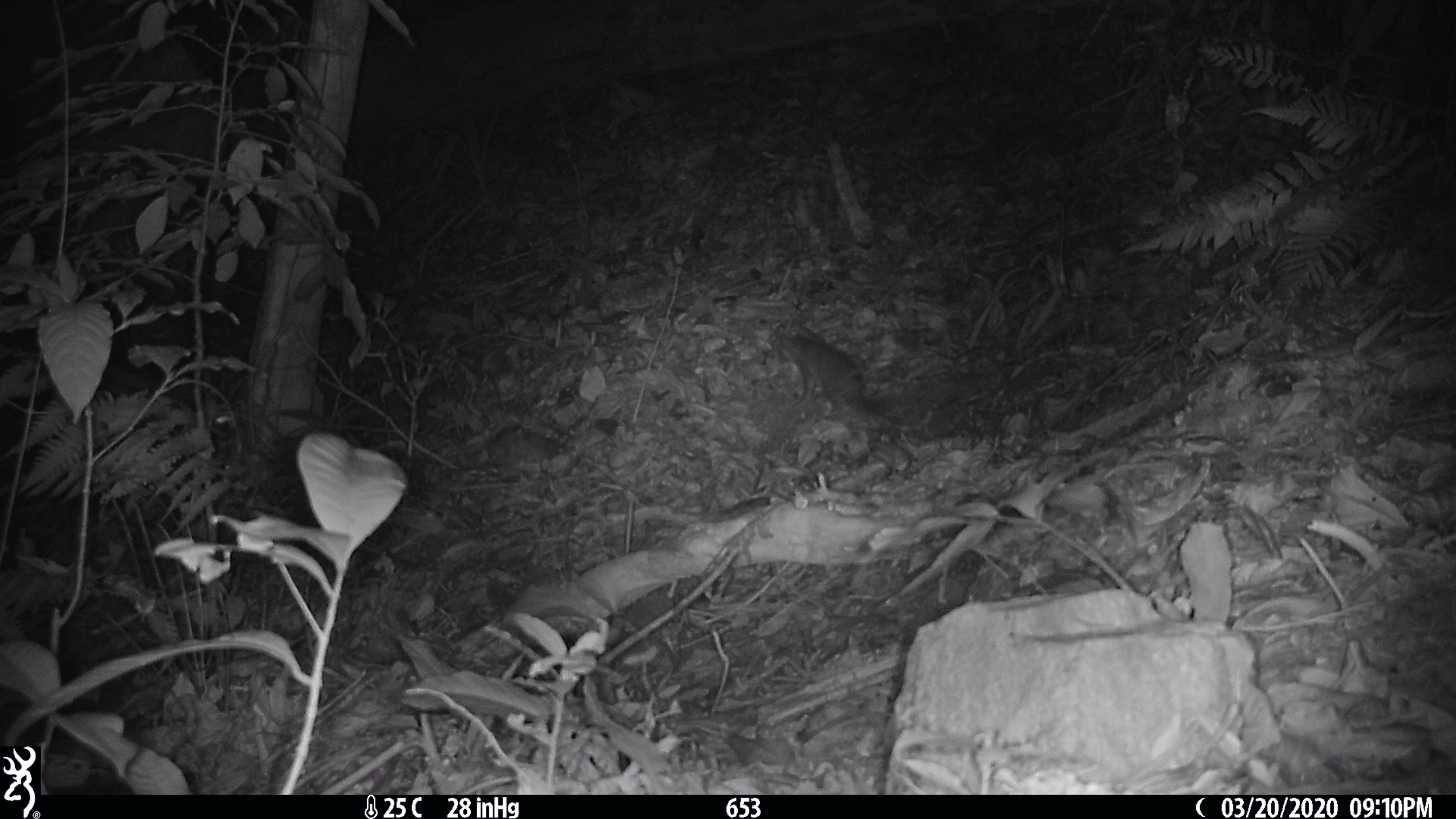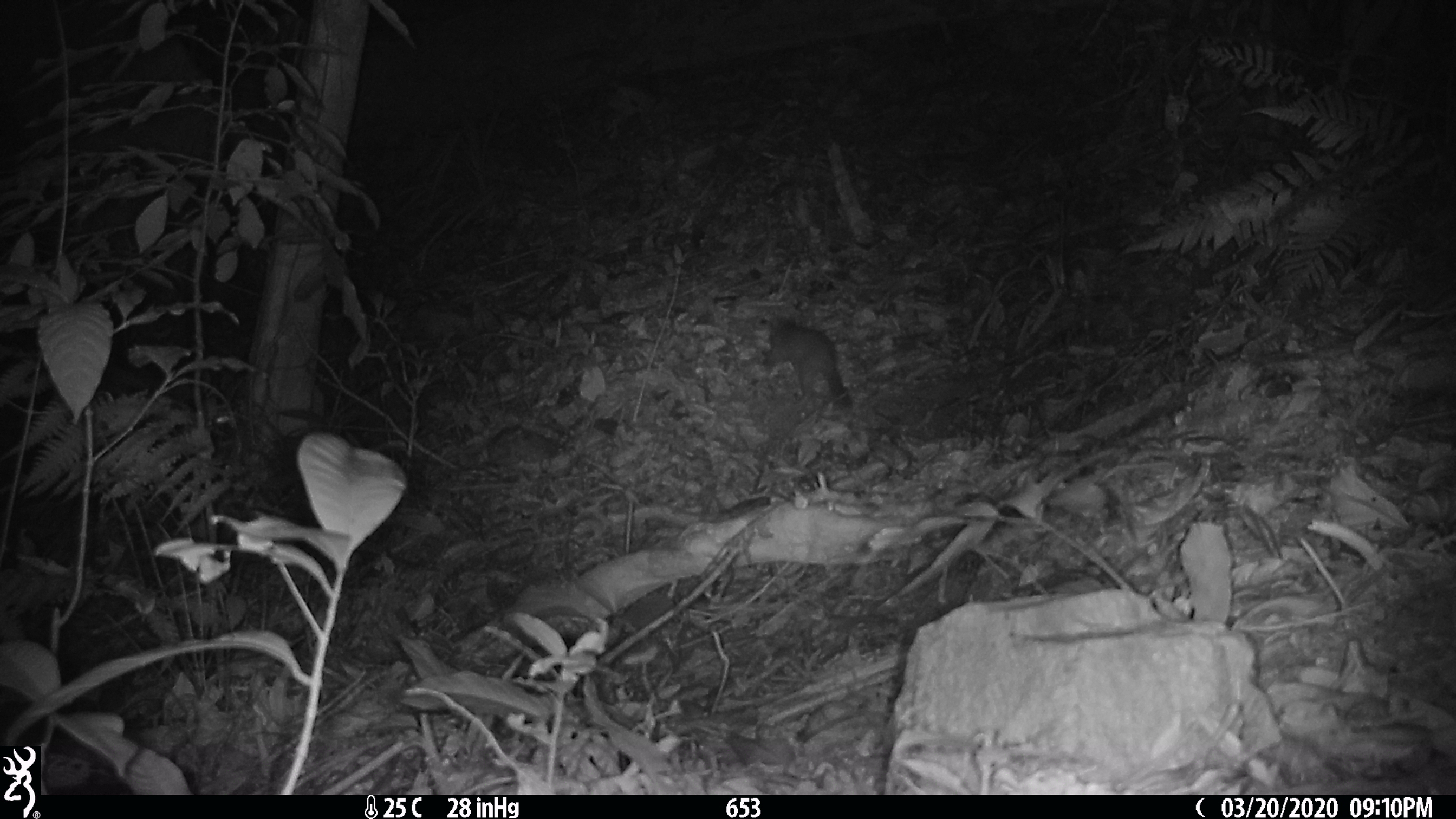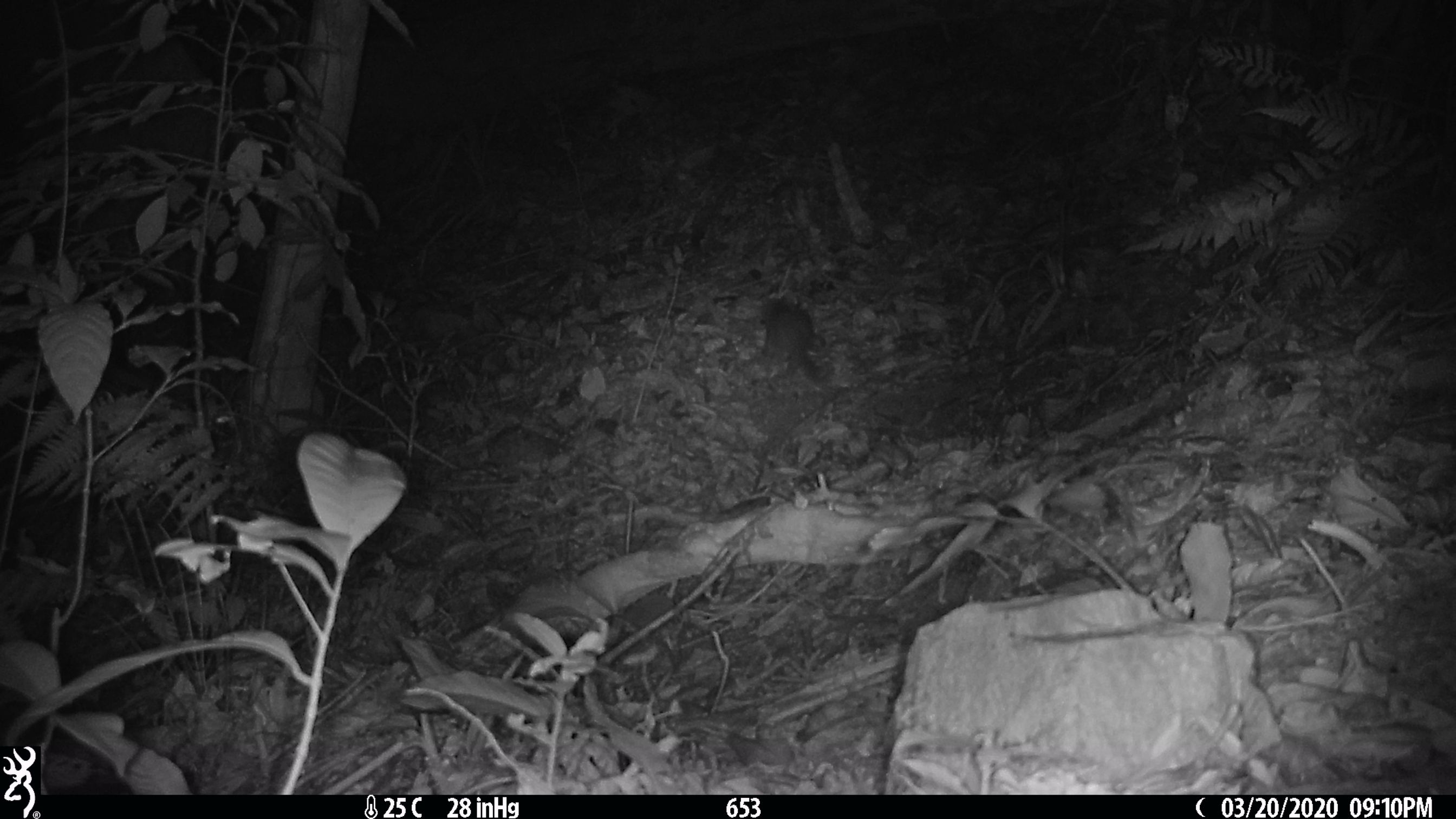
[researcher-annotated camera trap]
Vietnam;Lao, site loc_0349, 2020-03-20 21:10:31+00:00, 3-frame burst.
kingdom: Animalia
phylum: Chordata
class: Mammalia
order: Carnivora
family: Mustelidae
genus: Melogale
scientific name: Melogale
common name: ferret badger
Ferret badger (Melogale). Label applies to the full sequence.